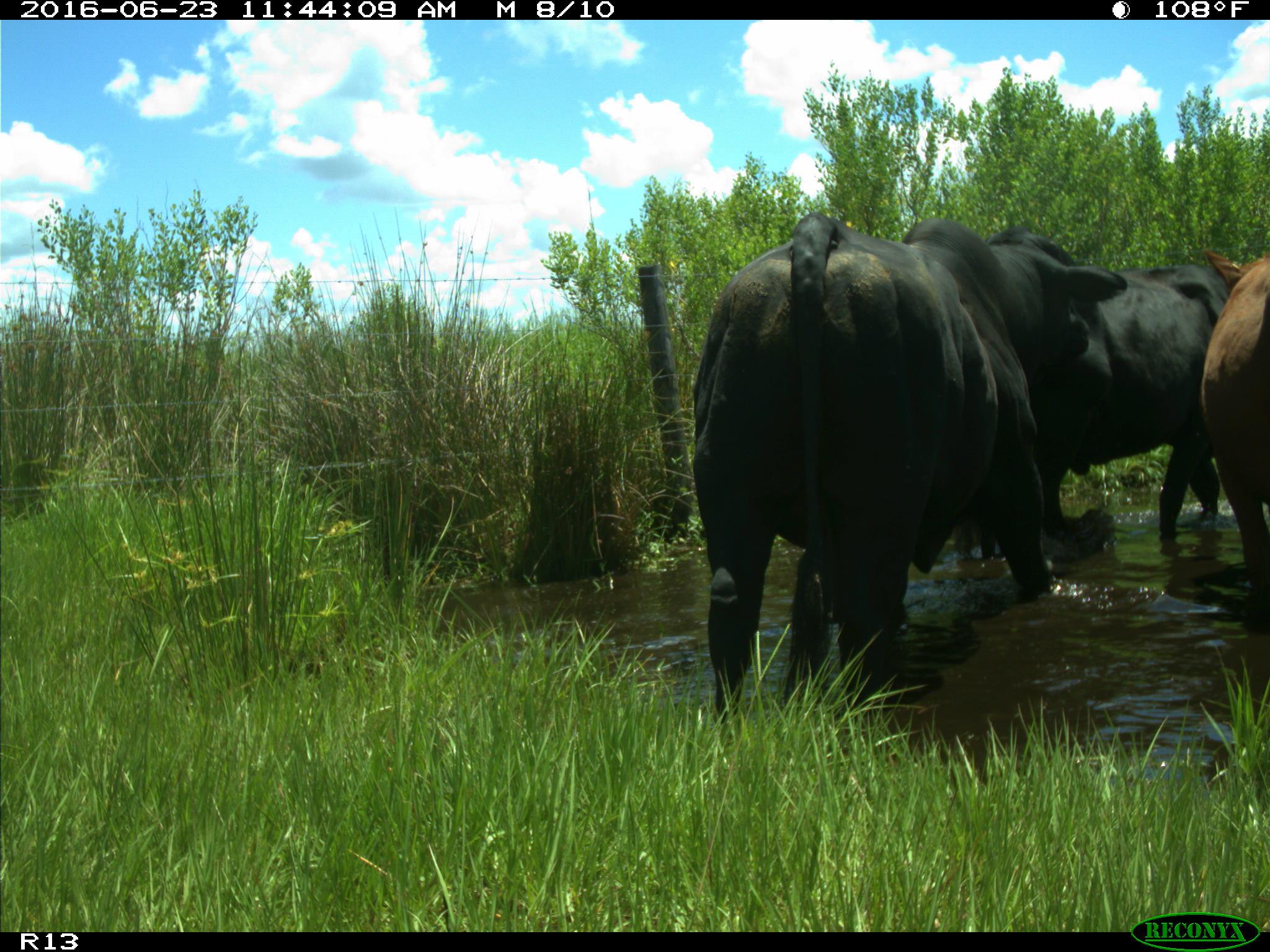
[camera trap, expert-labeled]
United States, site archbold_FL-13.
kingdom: Animalia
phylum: Chordata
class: Mammalia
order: Artiodactyla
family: Bovidae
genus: Bos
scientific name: Bos taurus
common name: domestic cow